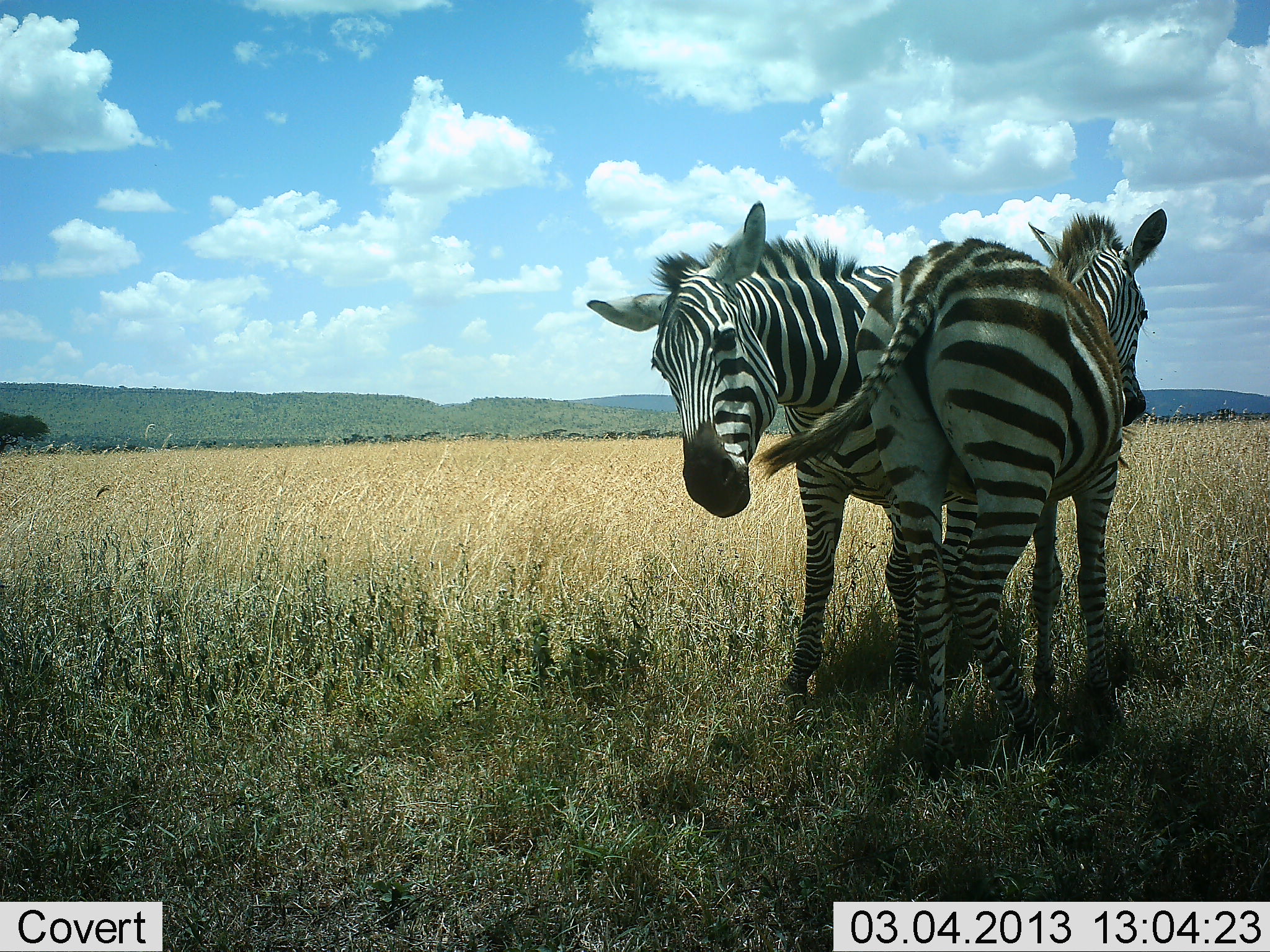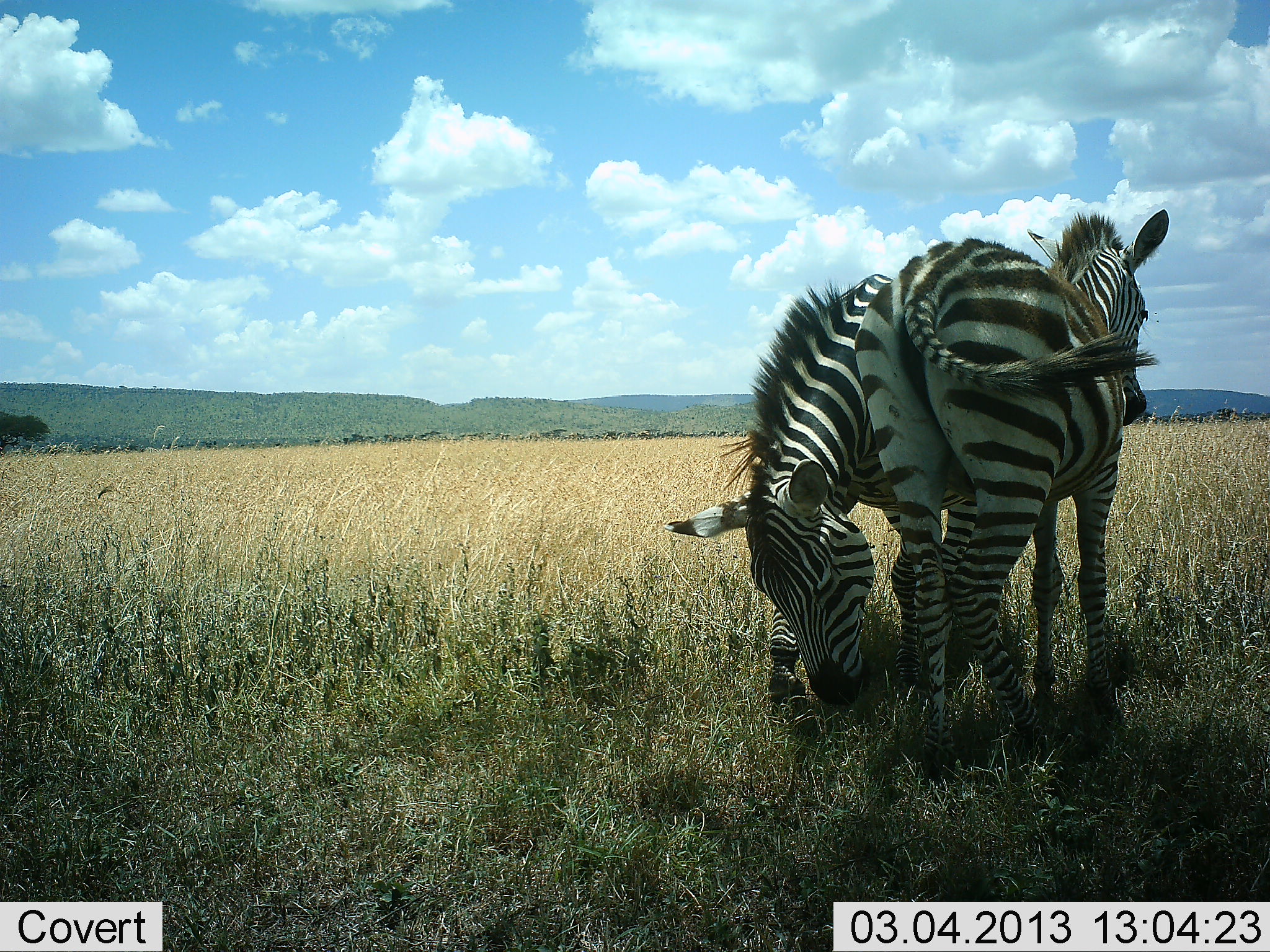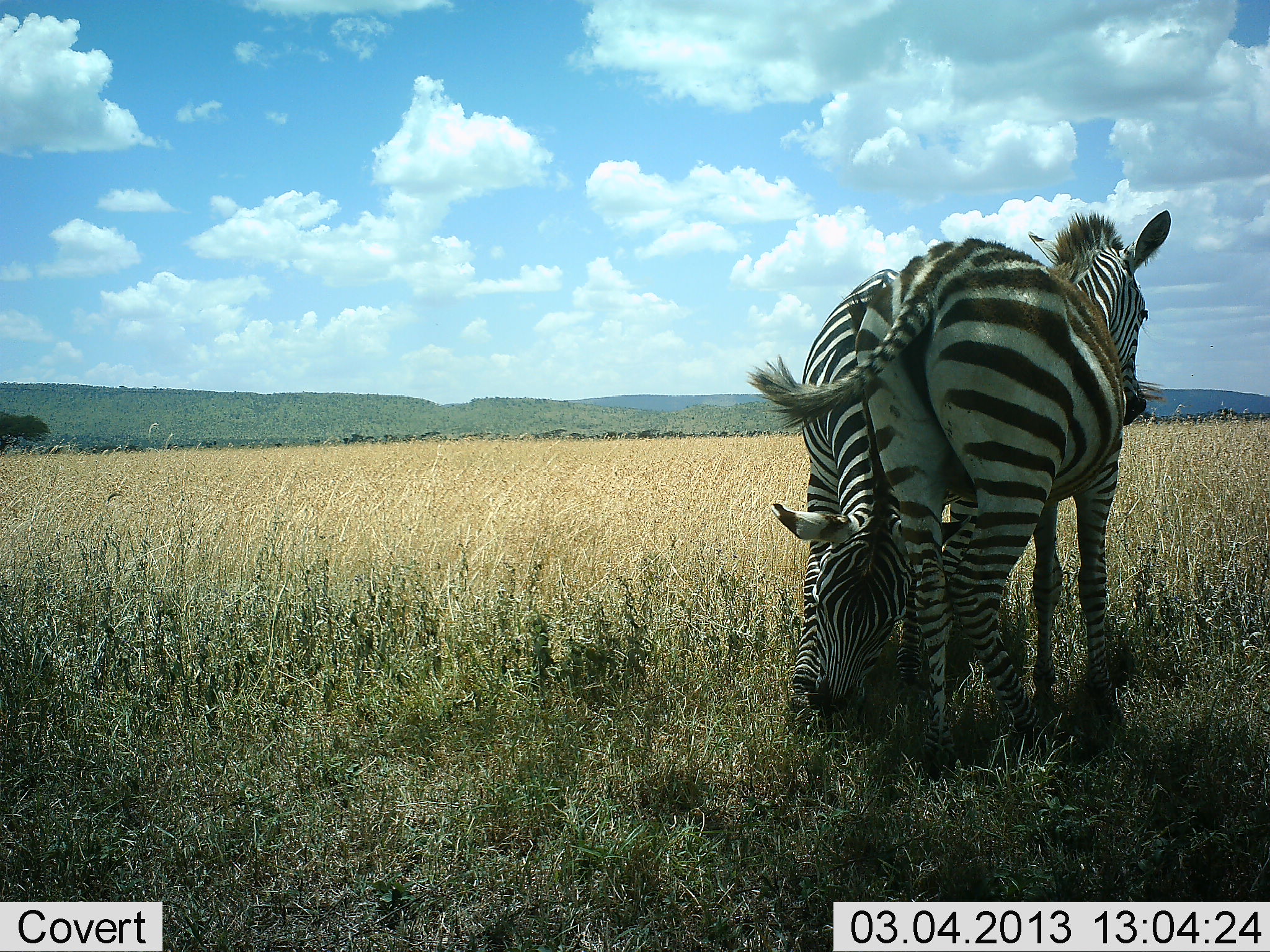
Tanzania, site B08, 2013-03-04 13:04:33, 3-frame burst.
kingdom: Animalia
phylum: Chordata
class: Mammalia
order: Perissodactyla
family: Equidae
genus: Equus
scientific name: Equus quagga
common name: plains zebra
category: zebra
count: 2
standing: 62%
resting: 7%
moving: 5%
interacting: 52%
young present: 0%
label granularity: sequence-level